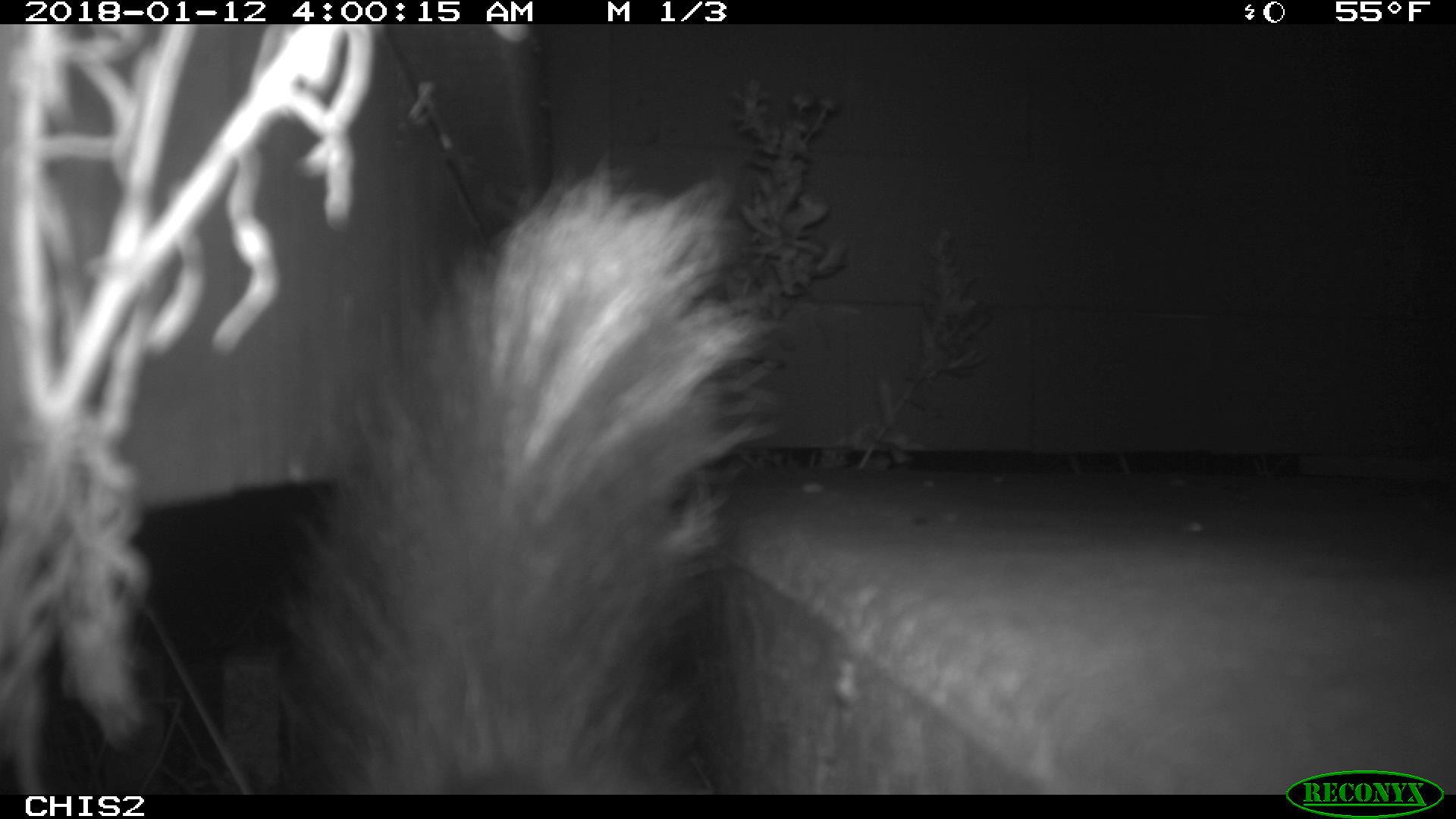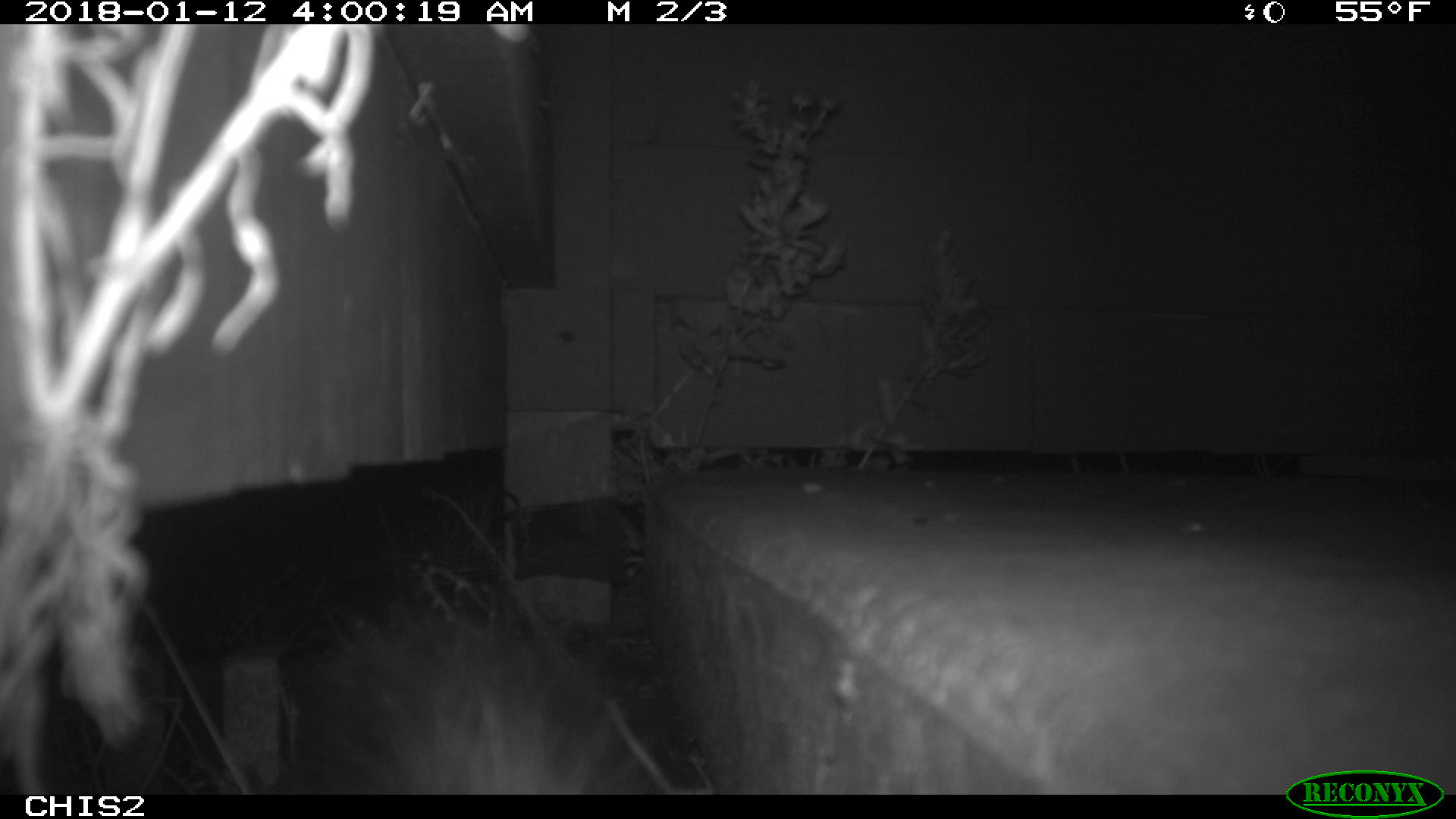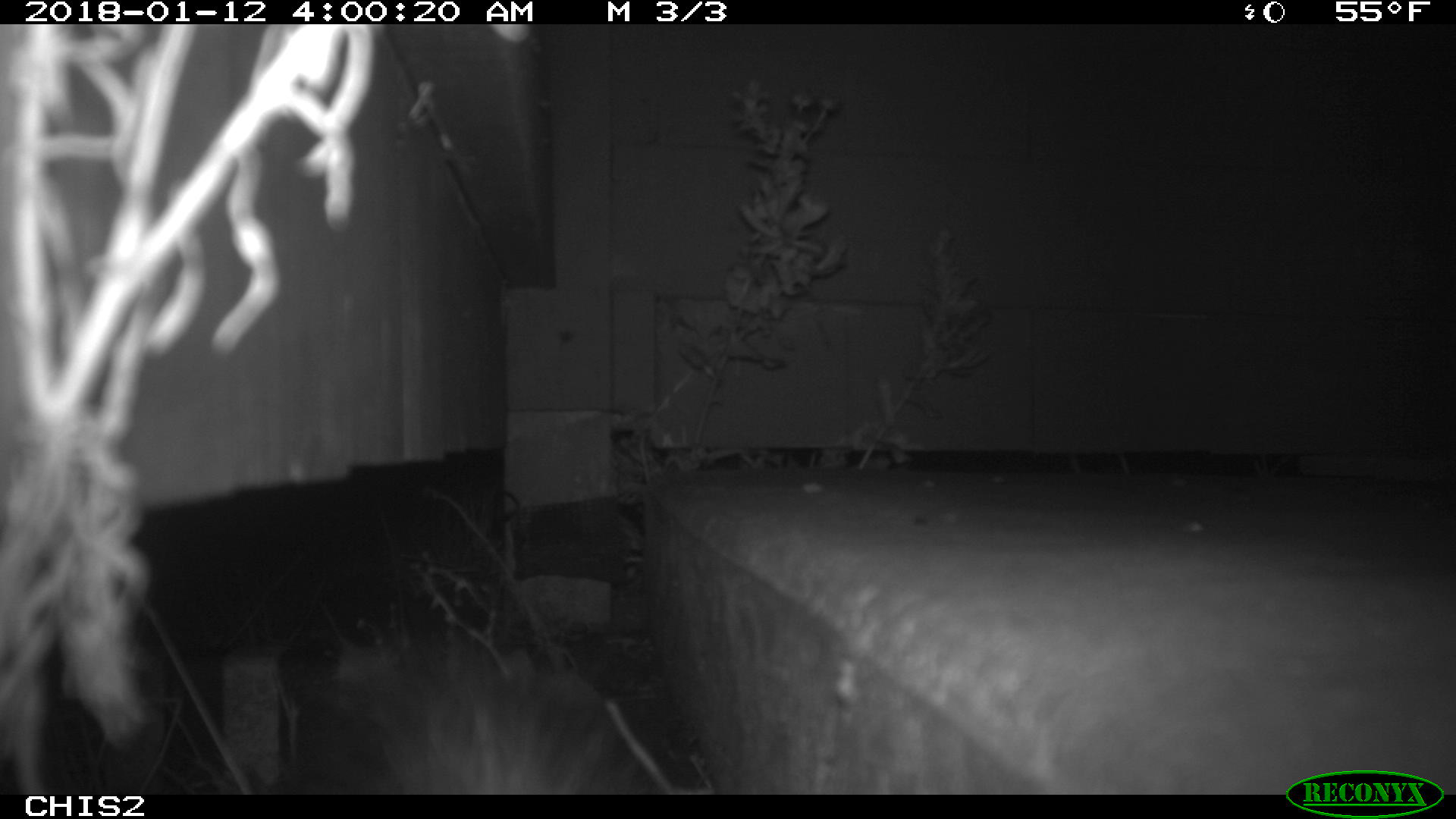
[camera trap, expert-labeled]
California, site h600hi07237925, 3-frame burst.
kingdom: Animalia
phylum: Chordata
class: Mammalia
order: Carnivora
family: Canidae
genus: Urocyon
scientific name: Urocyon littoralis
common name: island fox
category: fox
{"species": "fox (island fox) (Urocyon littoralis)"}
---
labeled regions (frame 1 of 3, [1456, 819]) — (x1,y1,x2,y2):
fox: (281,152,777,794)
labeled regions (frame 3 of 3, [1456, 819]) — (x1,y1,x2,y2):
fox: (306,623,652,793)